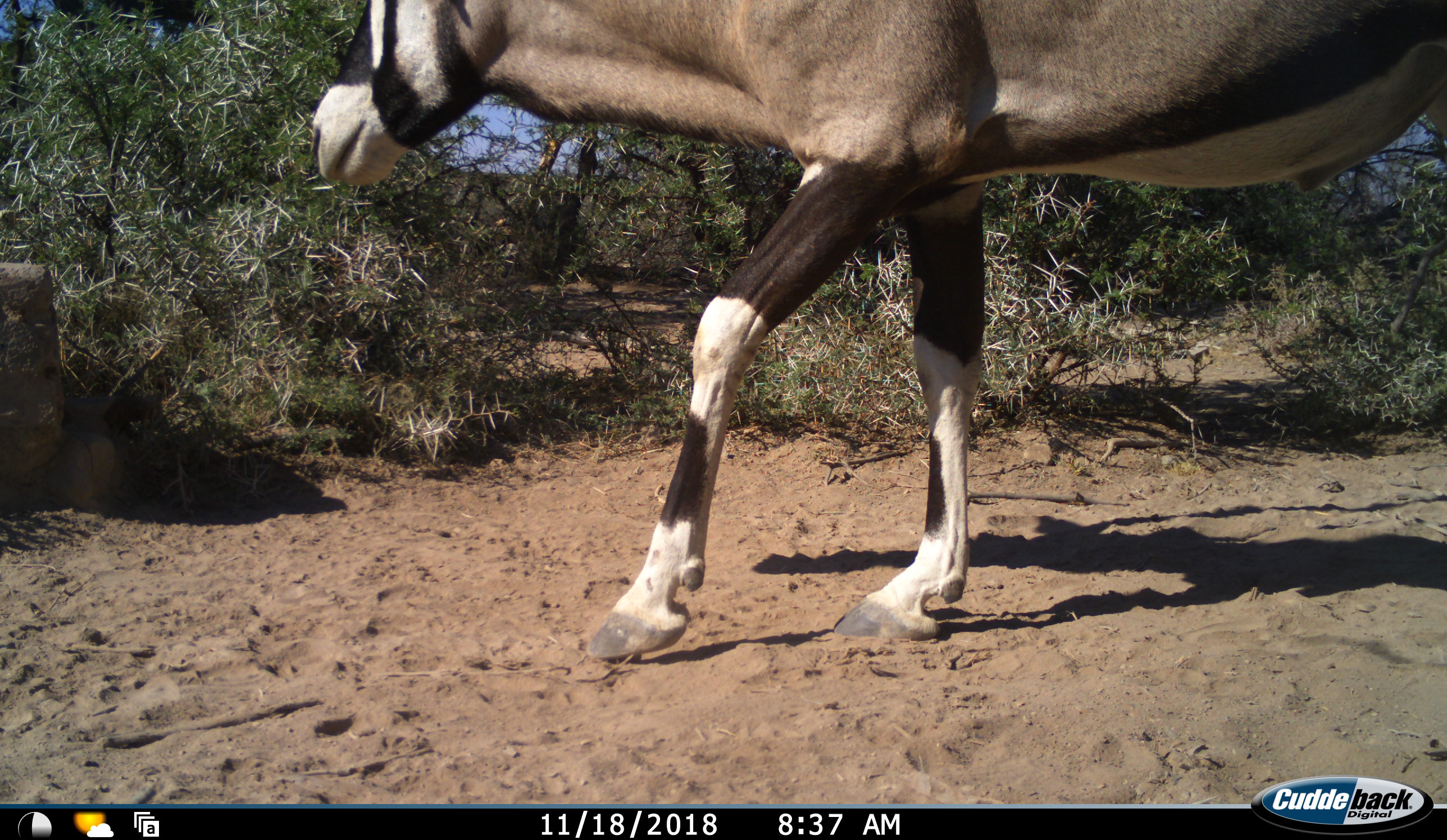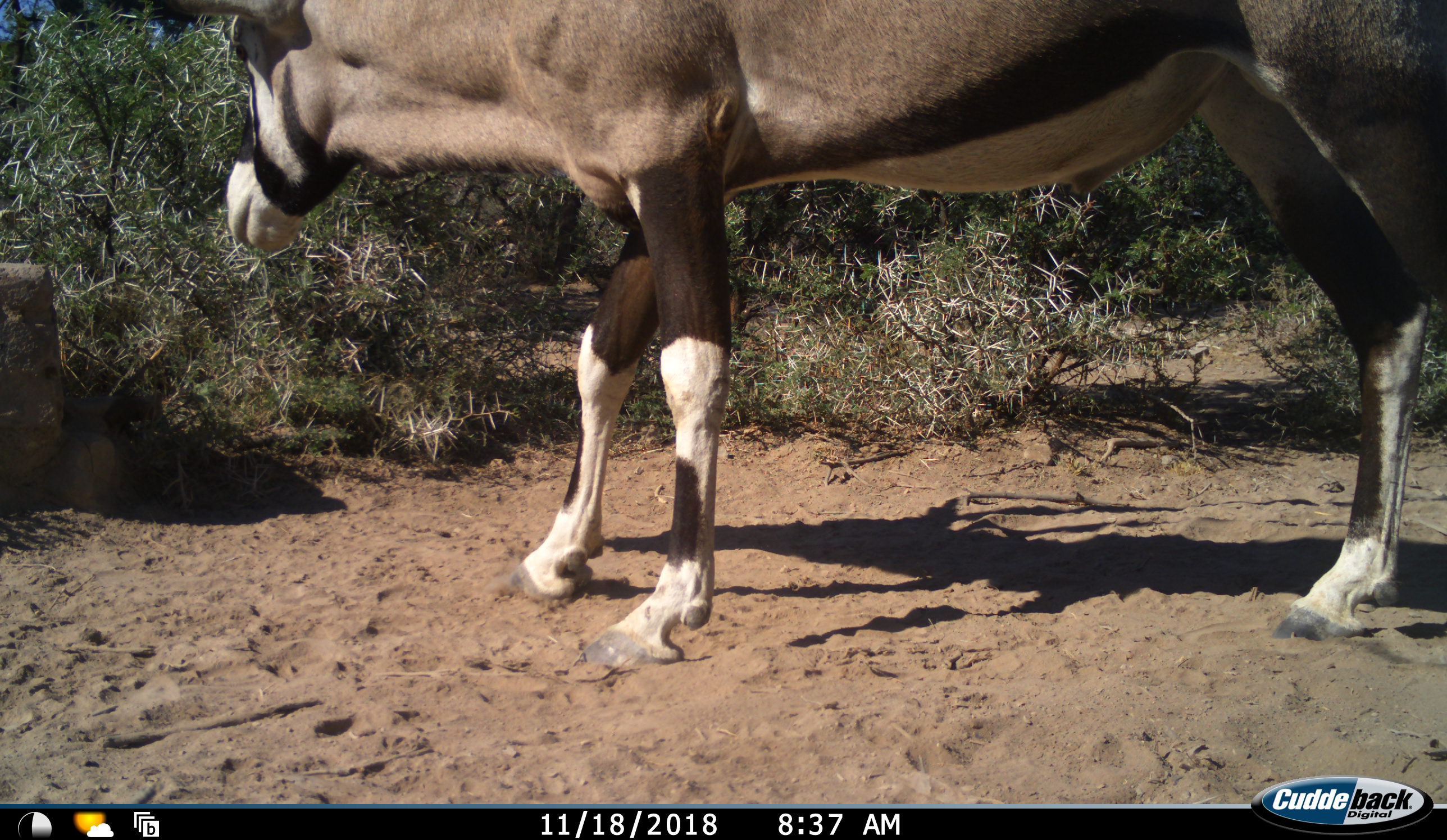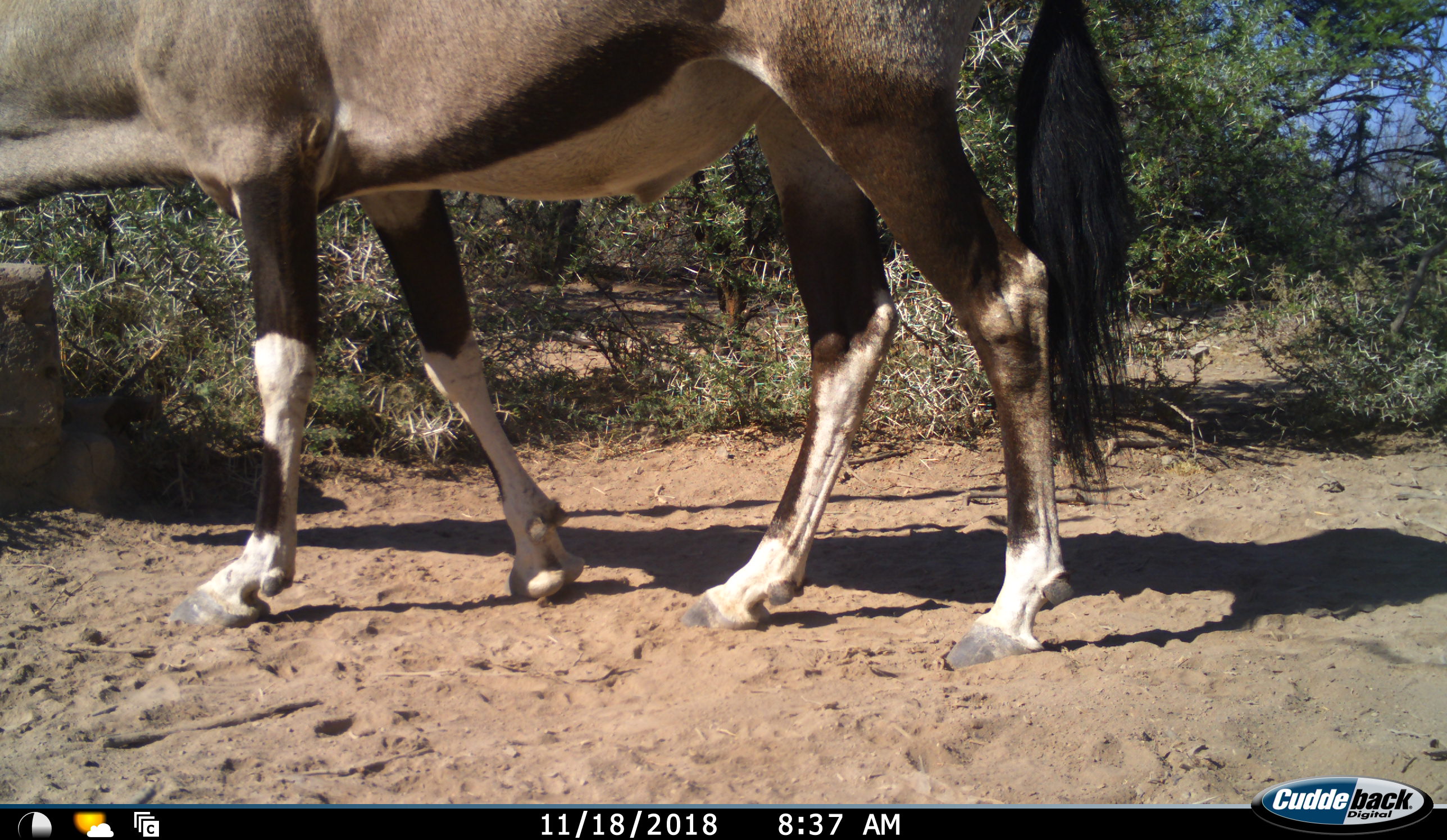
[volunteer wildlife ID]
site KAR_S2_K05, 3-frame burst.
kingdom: Animalia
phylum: Chordata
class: Mammalia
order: Artiodactyla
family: Bovidae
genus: Oryx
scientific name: Oryx gazella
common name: gemsbok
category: oryx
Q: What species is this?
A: Oryx (gemsbok) (Oryx gazella).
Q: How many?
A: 1.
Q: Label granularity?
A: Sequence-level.